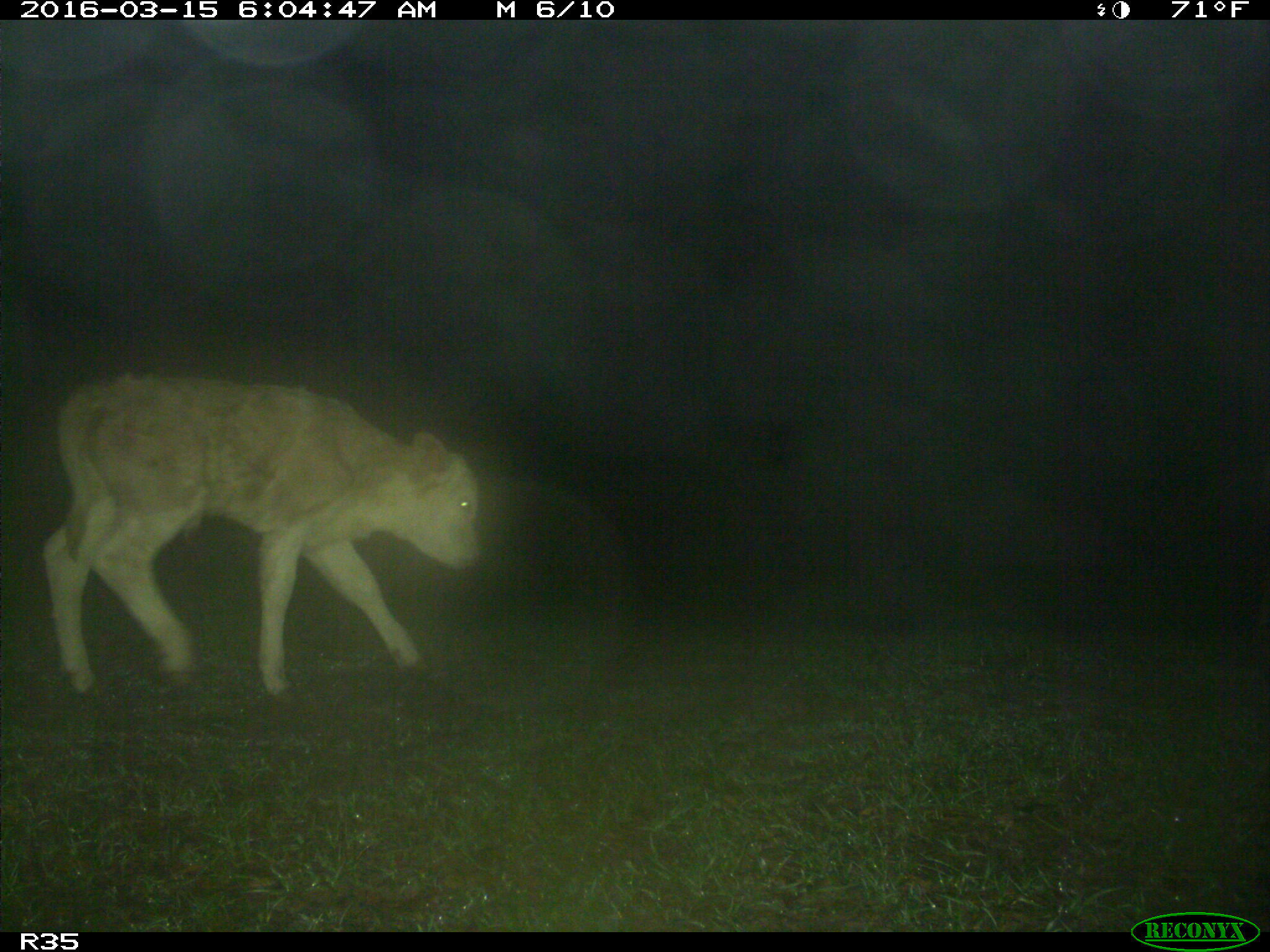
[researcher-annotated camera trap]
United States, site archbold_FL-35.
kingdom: Animalia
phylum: Chordata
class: Mammalia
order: Artiodactyla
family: Bovidae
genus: Bos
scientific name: Bos taurus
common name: domestic cow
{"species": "Bos taurus (domestic cow)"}